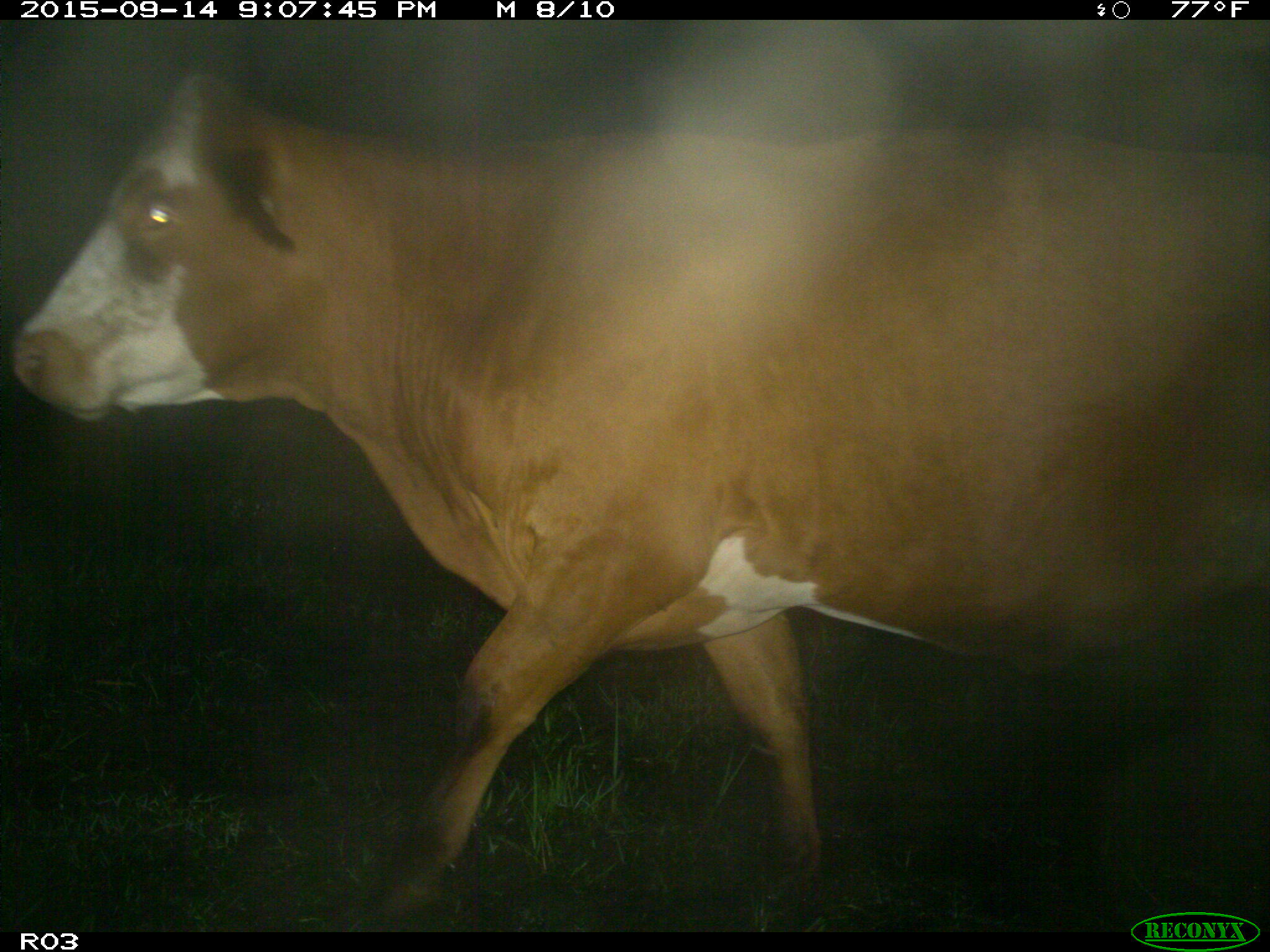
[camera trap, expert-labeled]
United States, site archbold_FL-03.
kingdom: Animalia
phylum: Chordata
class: Mammalia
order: Artiodactyla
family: Bovidae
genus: Bos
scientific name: Bos taurus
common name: domestic cow